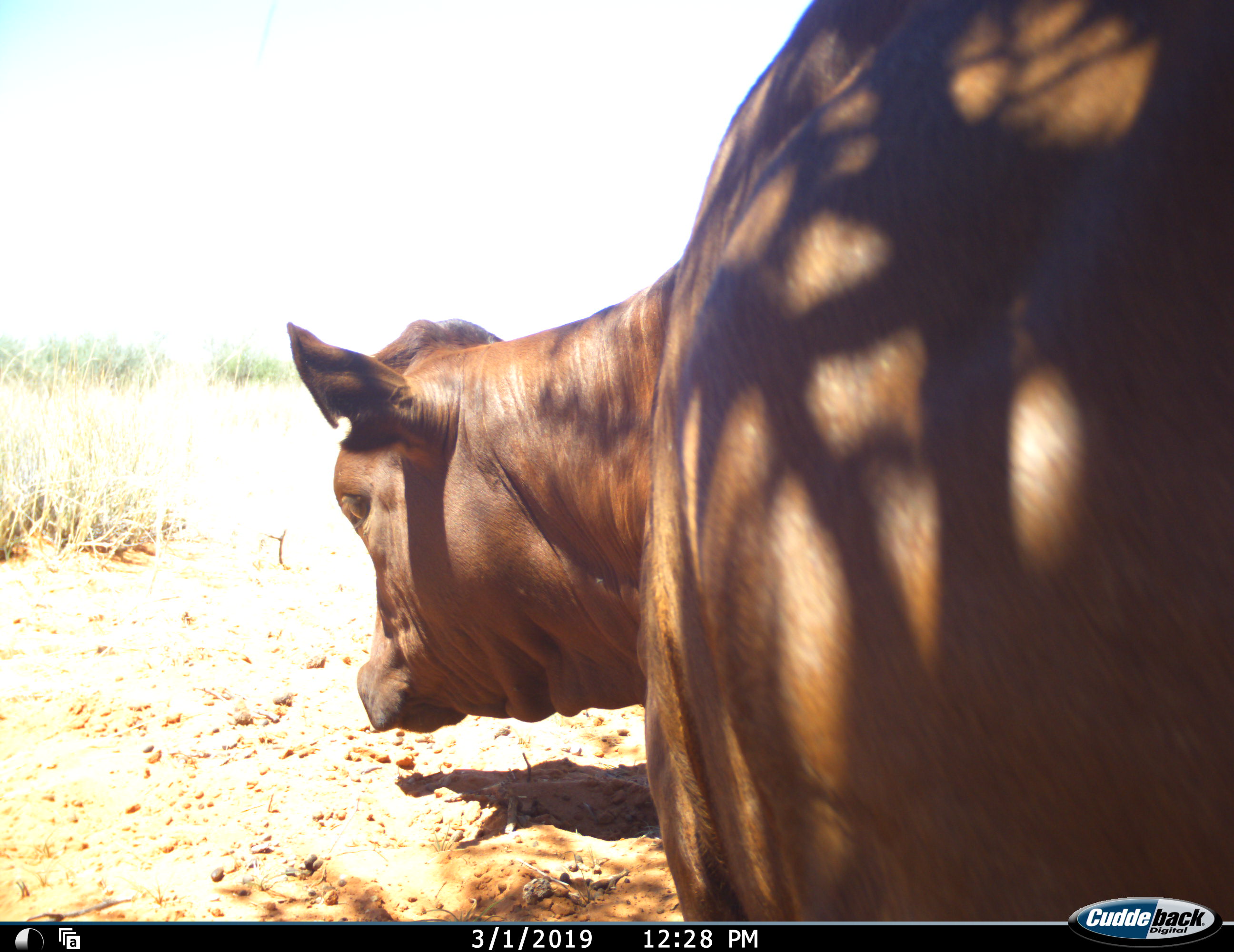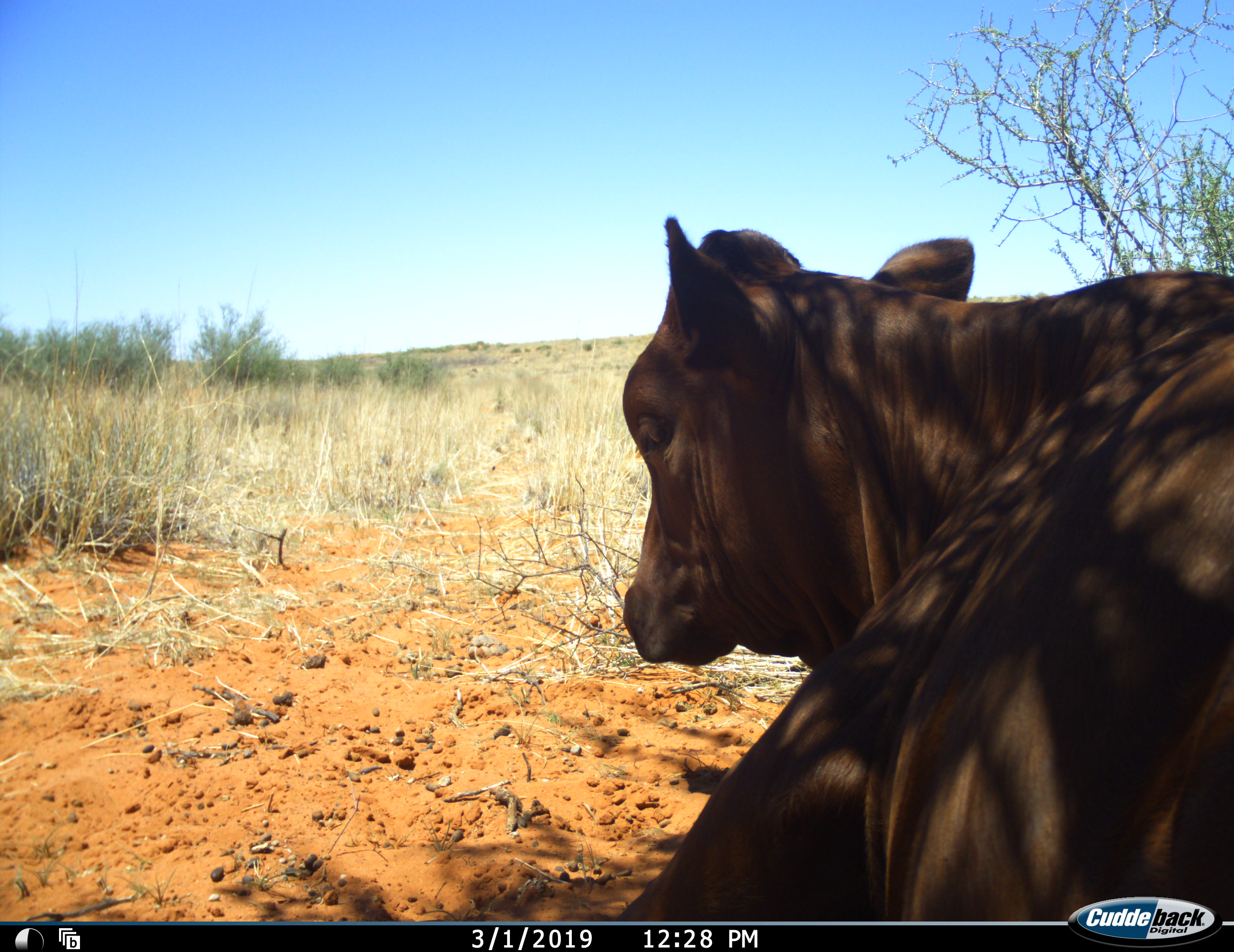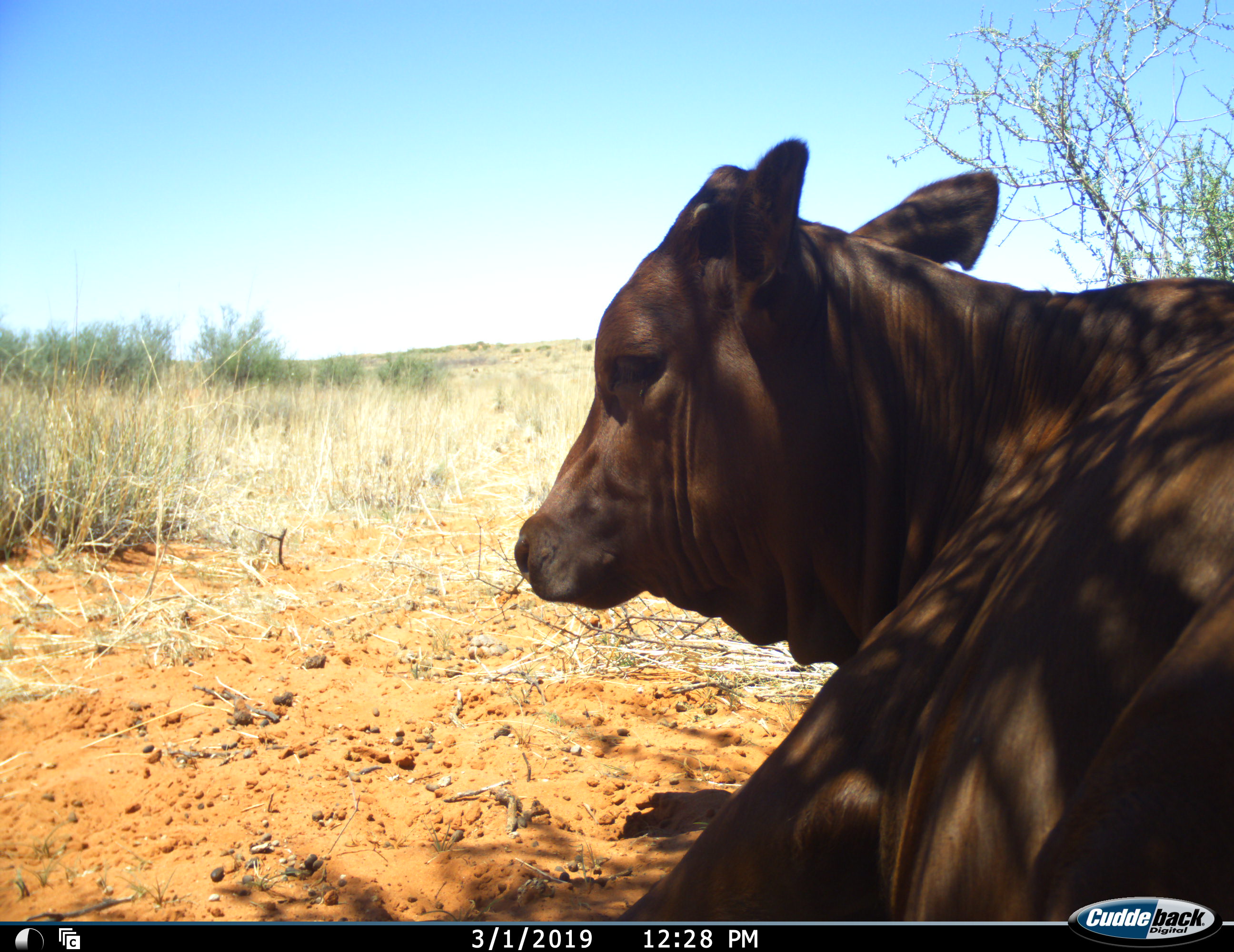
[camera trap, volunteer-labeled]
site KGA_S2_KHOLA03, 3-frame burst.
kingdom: Animalia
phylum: Chordata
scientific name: Vertebrata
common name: domestic animal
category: domesticanimal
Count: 1.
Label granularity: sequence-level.